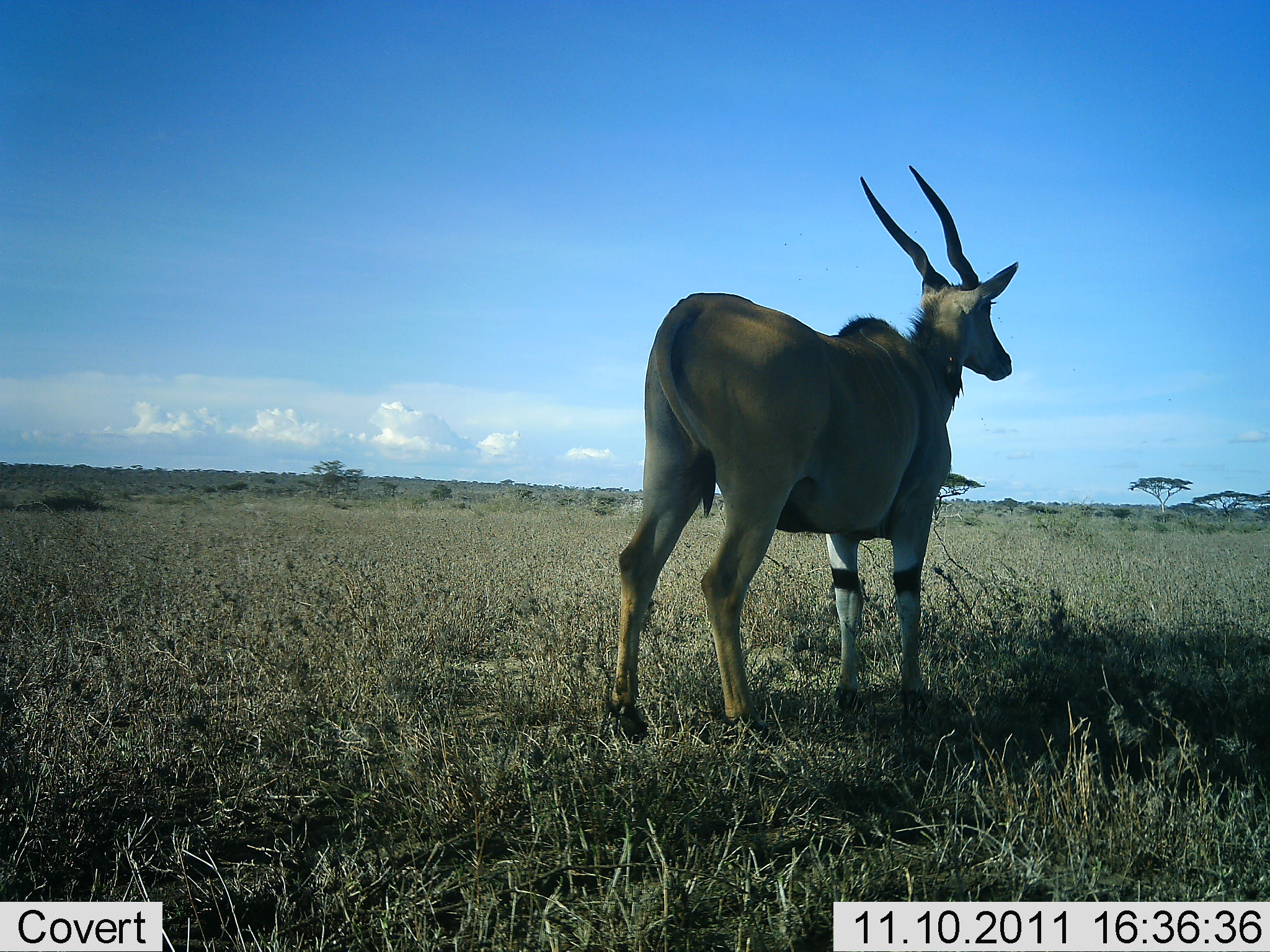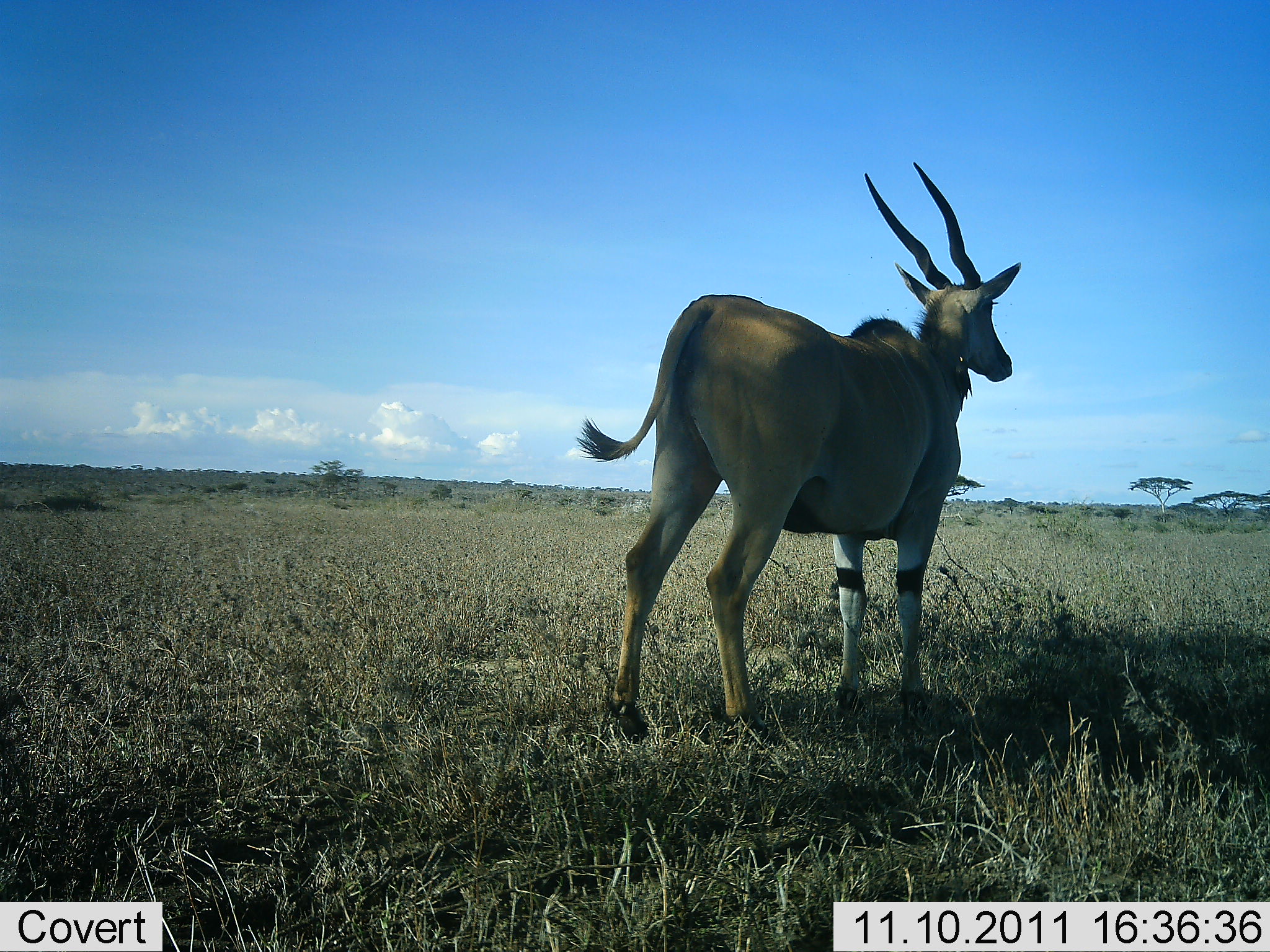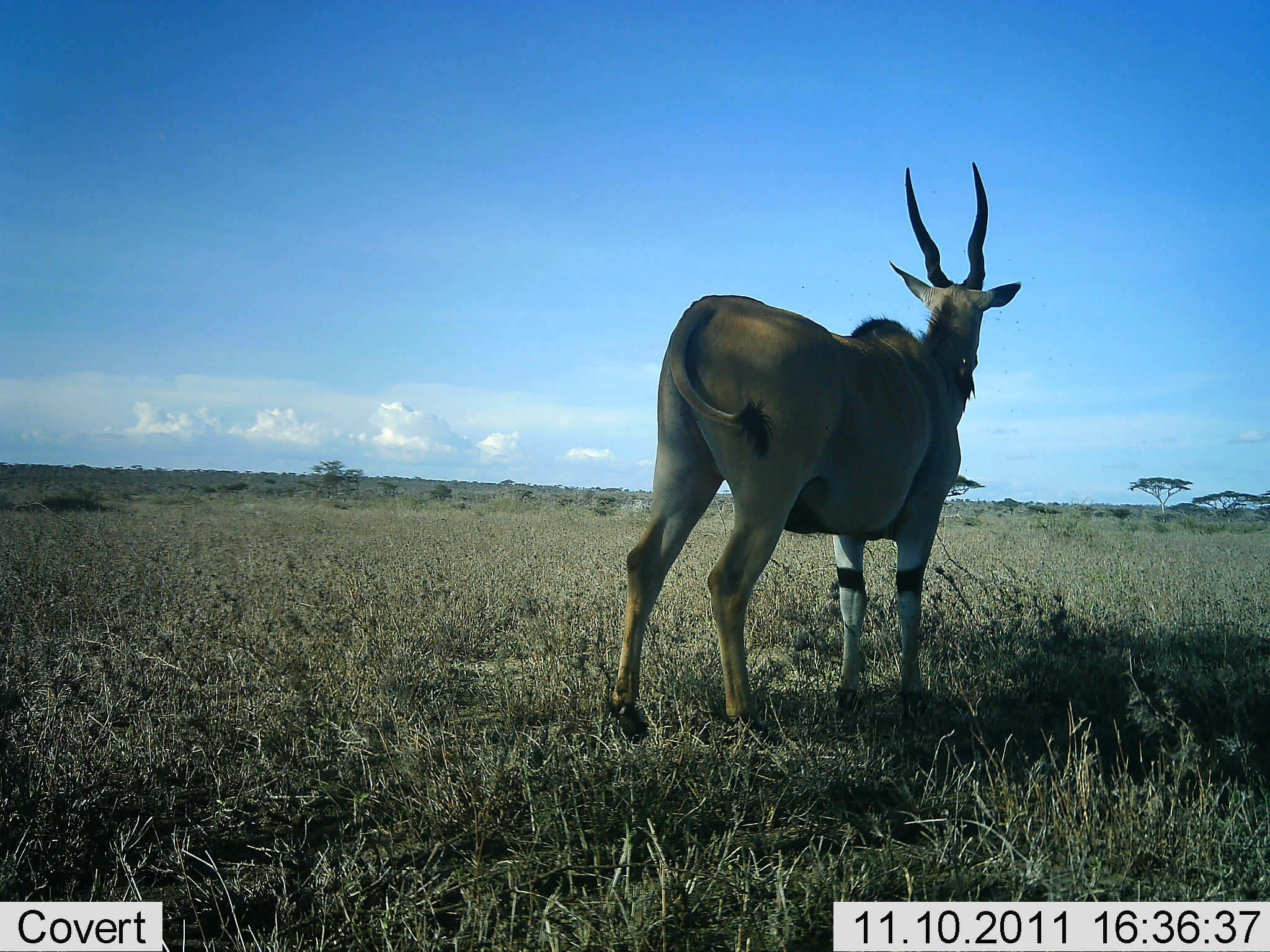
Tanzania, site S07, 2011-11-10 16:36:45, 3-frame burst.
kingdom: Animalia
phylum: Chordata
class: Mammalia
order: Artiodactyla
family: Bovidae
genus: Tragelaphus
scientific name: Tragelaphus oryx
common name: eland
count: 1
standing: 100%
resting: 0%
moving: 0%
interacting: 0%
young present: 0%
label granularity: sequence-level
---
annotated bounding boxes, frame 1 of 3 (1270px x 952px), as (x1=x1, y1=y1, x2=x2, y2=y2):
animal: (x1=598, y1=162, x2=1023, y2=748)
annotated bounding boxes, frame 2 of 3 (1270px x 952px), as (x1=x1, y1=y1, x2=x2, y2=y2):
animal: (x1=571, y1=160, x2=1025, y2=749)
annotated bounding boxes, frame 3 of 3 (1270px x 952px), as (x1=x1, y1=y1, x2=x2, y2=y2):
animal: (x1=607, y1=158, x2=1023, y2=748)